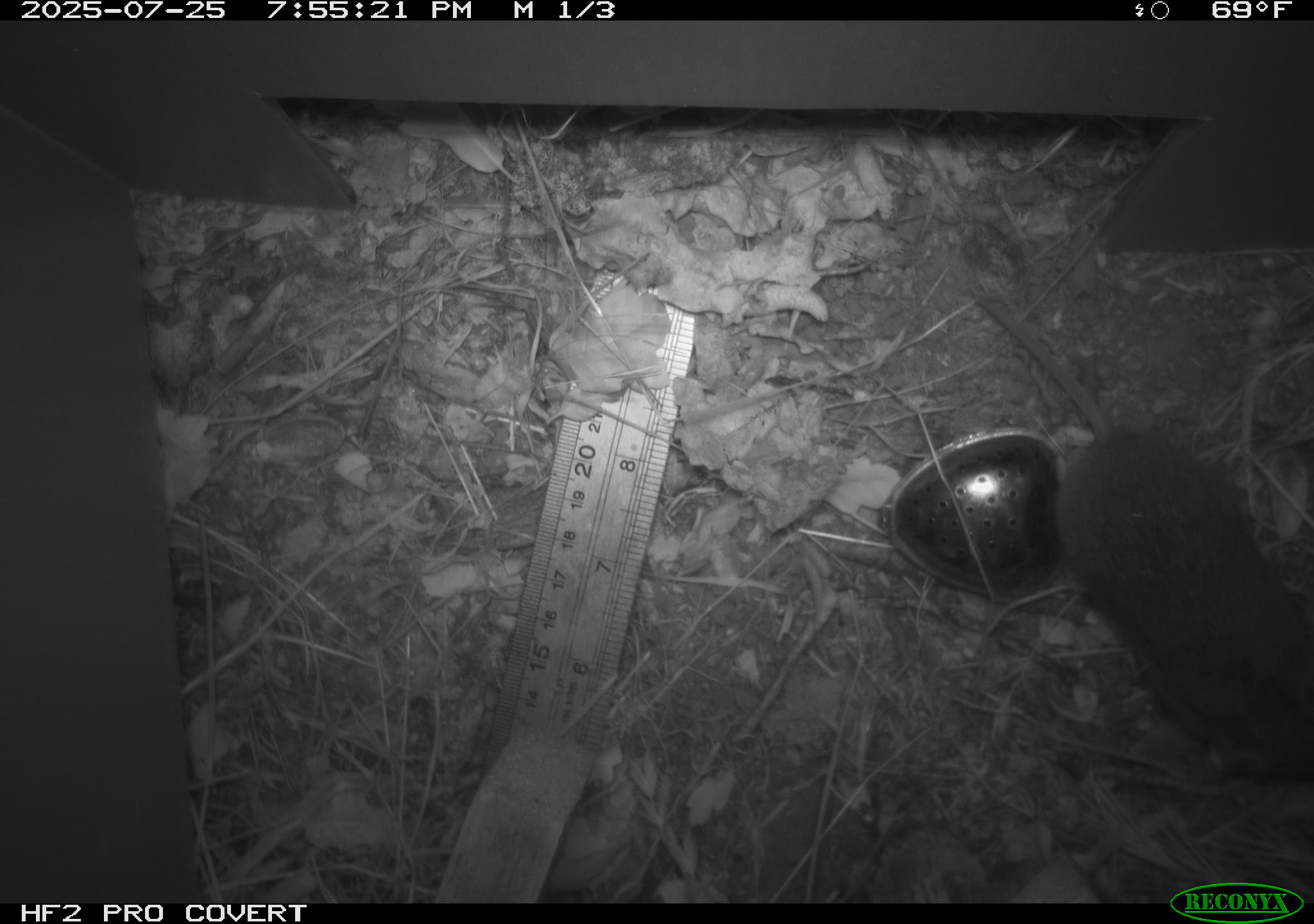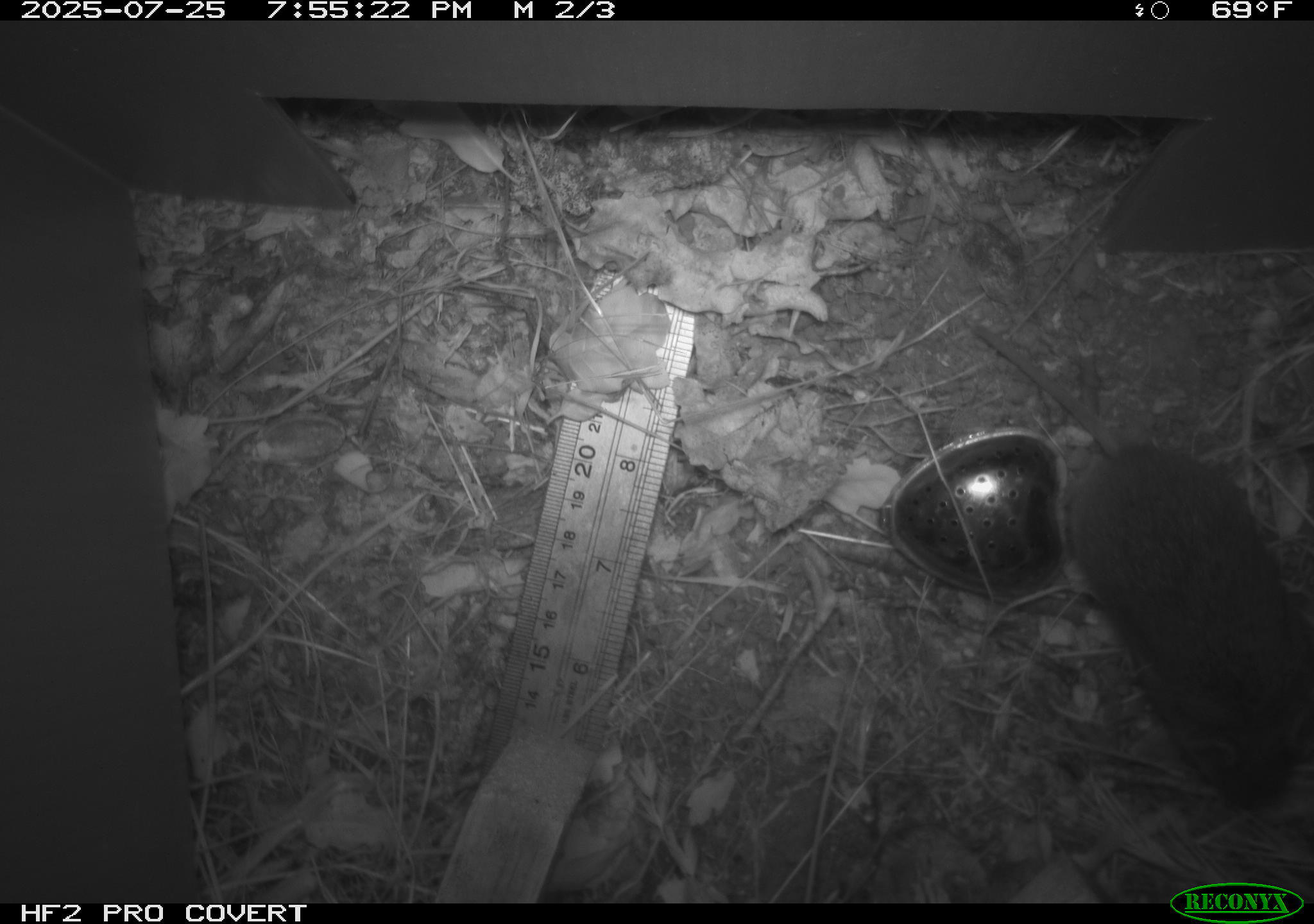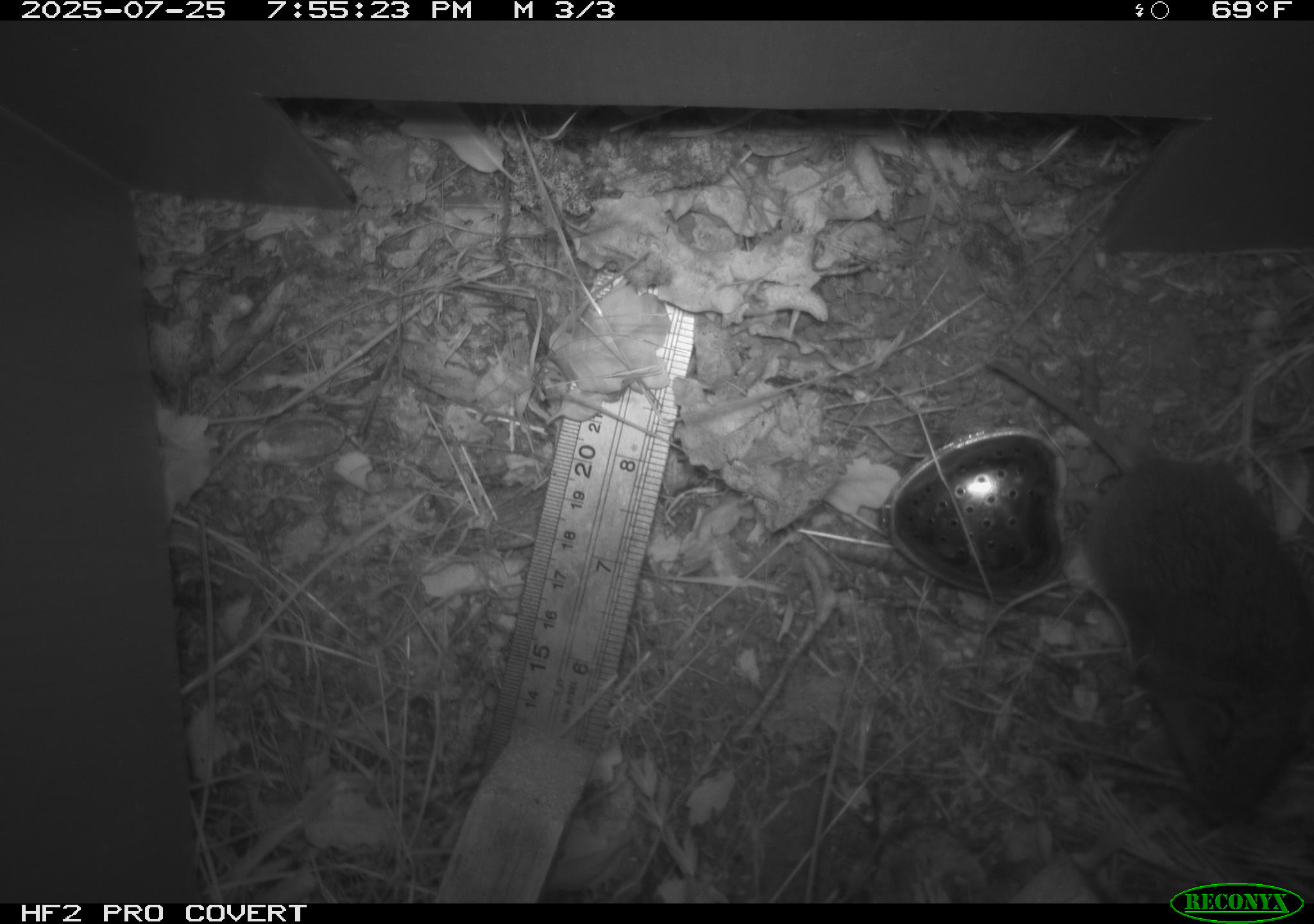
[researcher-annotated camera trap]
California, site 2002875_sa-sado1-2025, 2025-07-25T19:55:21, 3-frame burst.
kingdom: Animalia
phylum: Chordata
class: Mammalia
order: Rodentia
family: Cricetidae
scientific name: Arvicolinae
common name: voles, lemmings, and muskrats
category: arvicolinae subfamily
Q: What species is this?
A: Arvicolinae subfamily (voles, lemmings, and muskrats) (Arvicolinae).